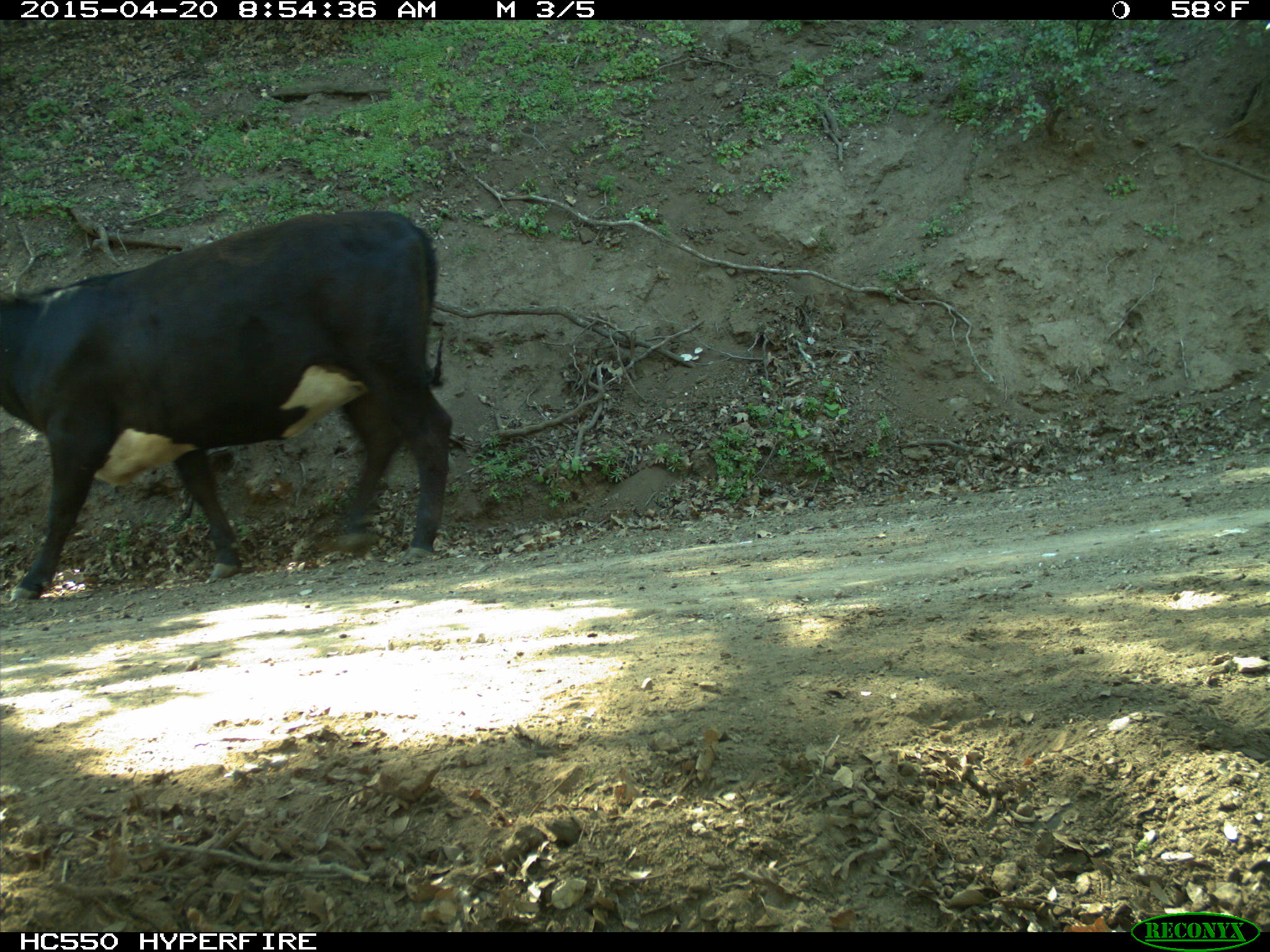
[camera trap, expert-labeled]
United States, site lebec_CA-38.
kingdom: Animalia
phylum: Chordata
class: Mammalia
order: Artiodactyla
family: Bovidae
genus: Bos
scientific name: Bos taurus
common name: domestic cow